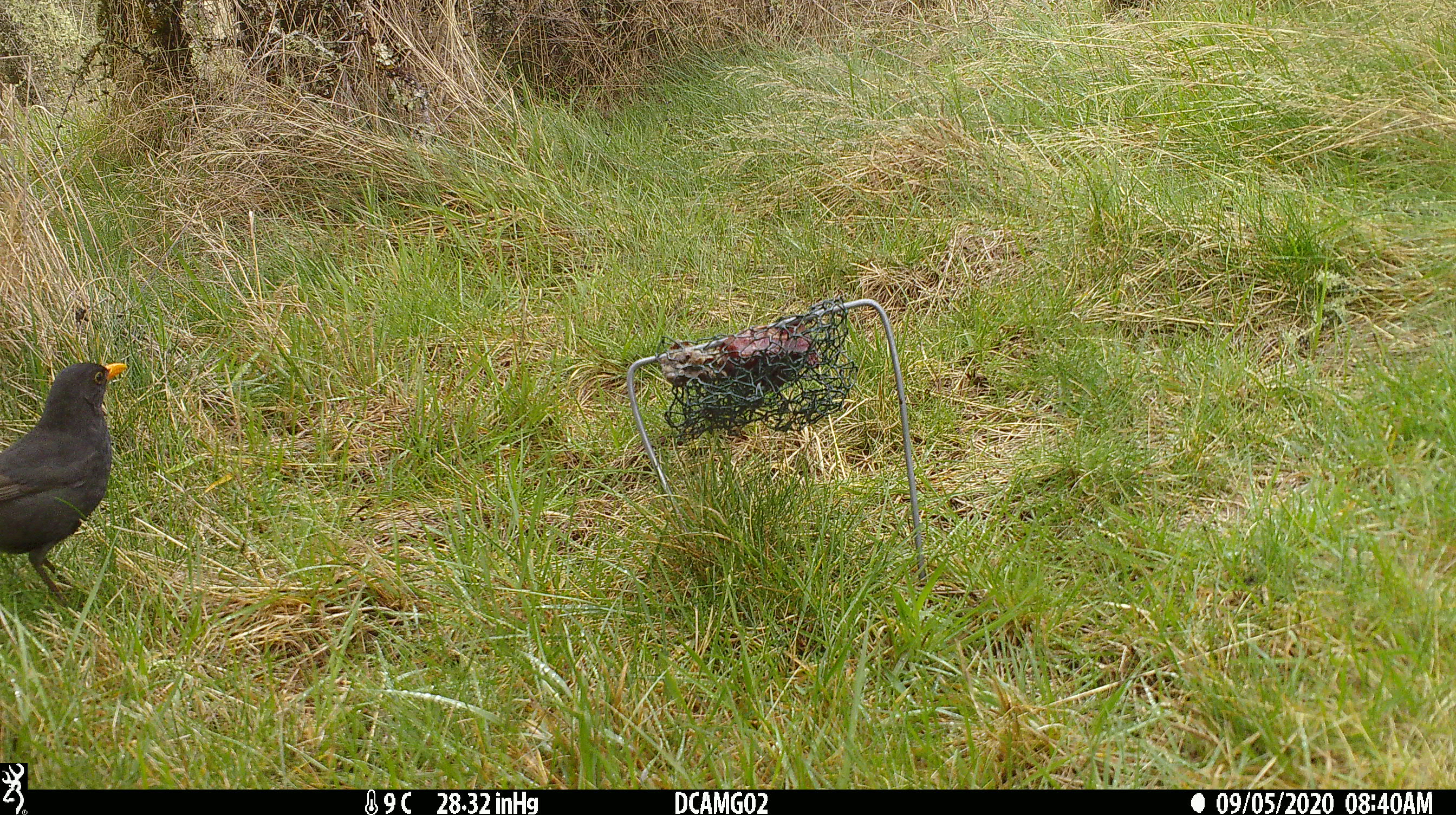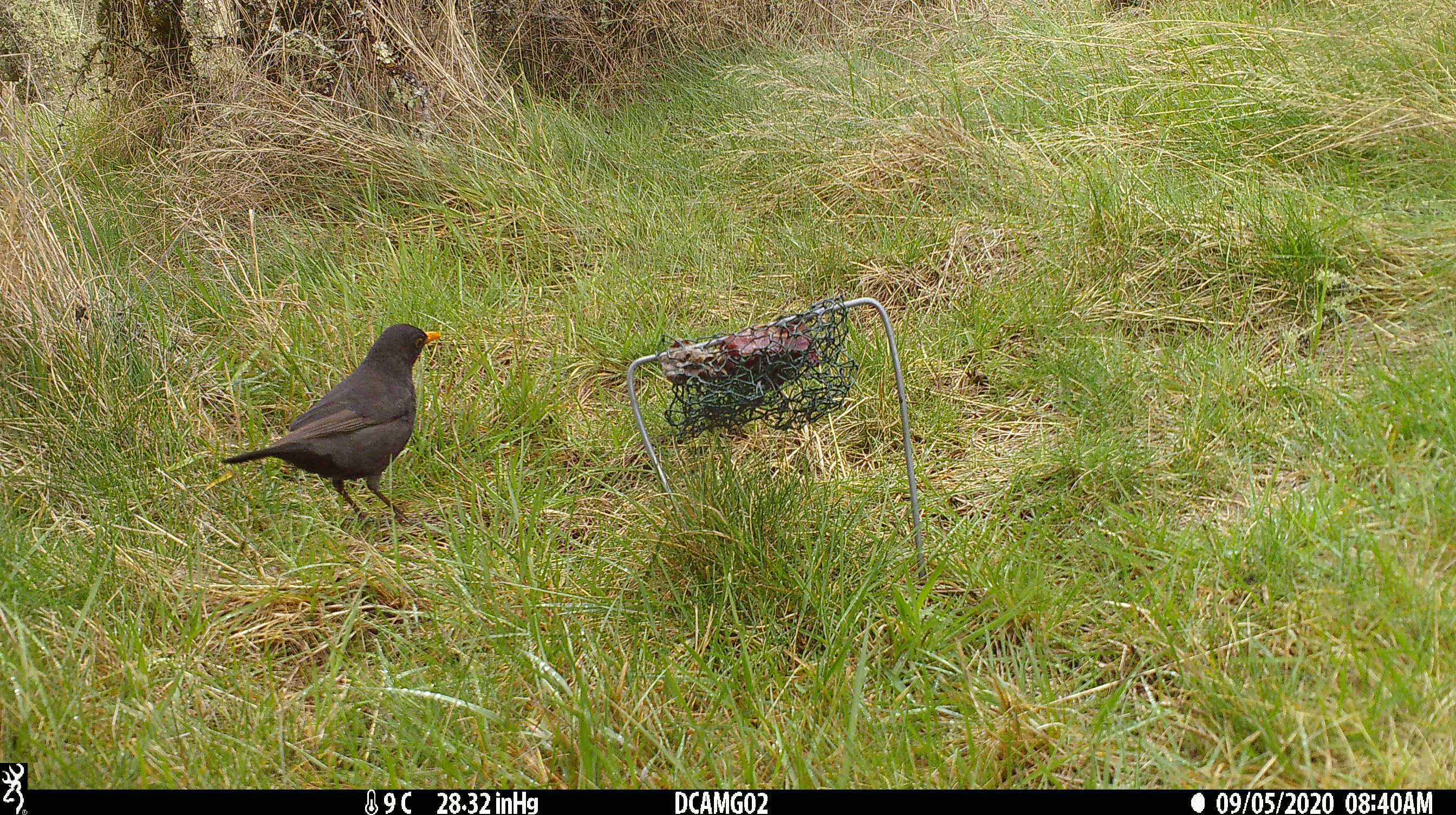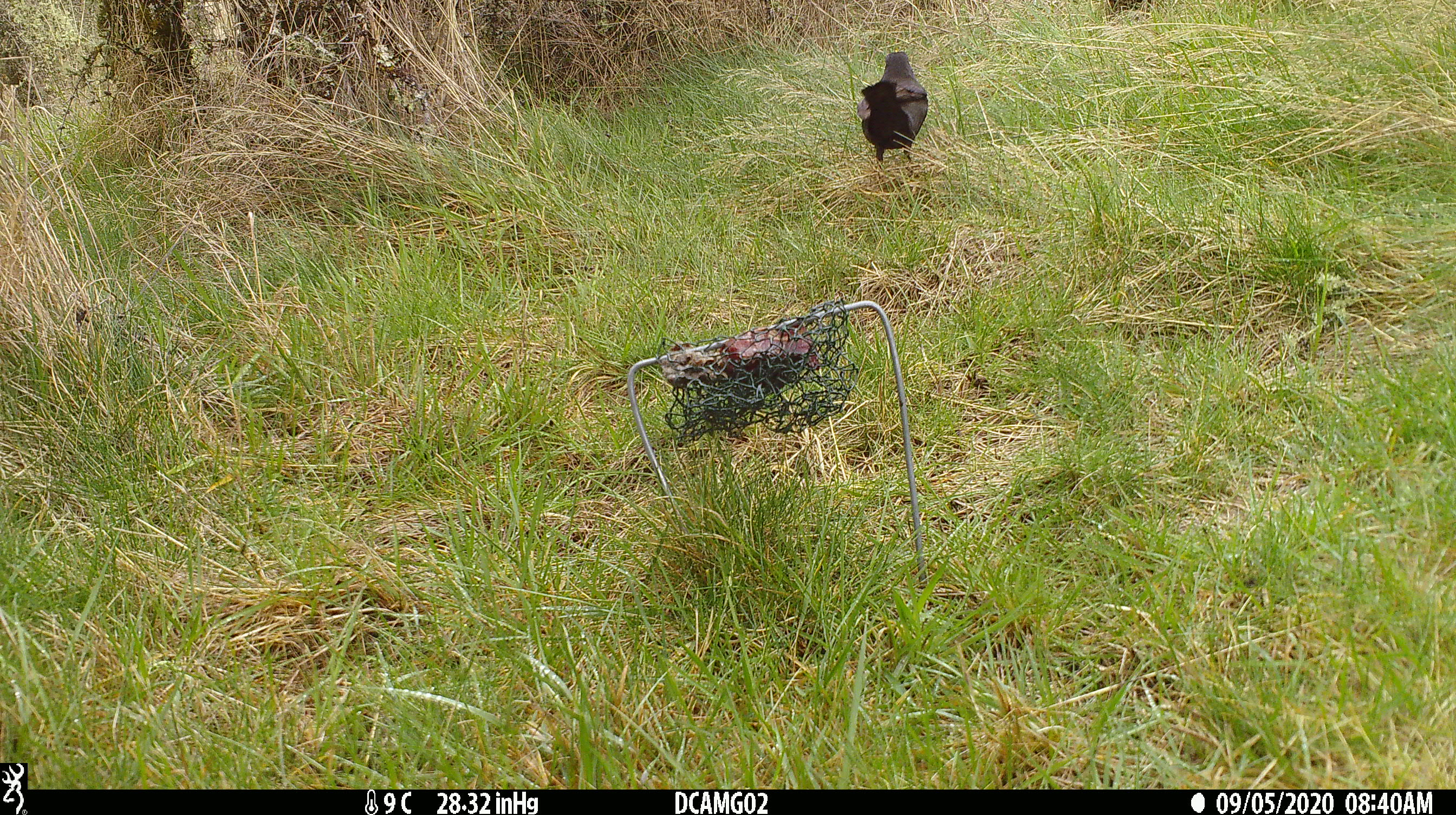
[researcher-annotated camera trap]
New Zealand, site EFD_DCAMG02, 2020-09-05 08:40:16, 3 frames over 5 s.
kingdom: Animalia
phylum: Chordata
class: Aves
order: Passeriformes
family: Turdidae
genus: Turdus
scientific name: Turdus merula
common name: eurasian blackbird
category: blackbird